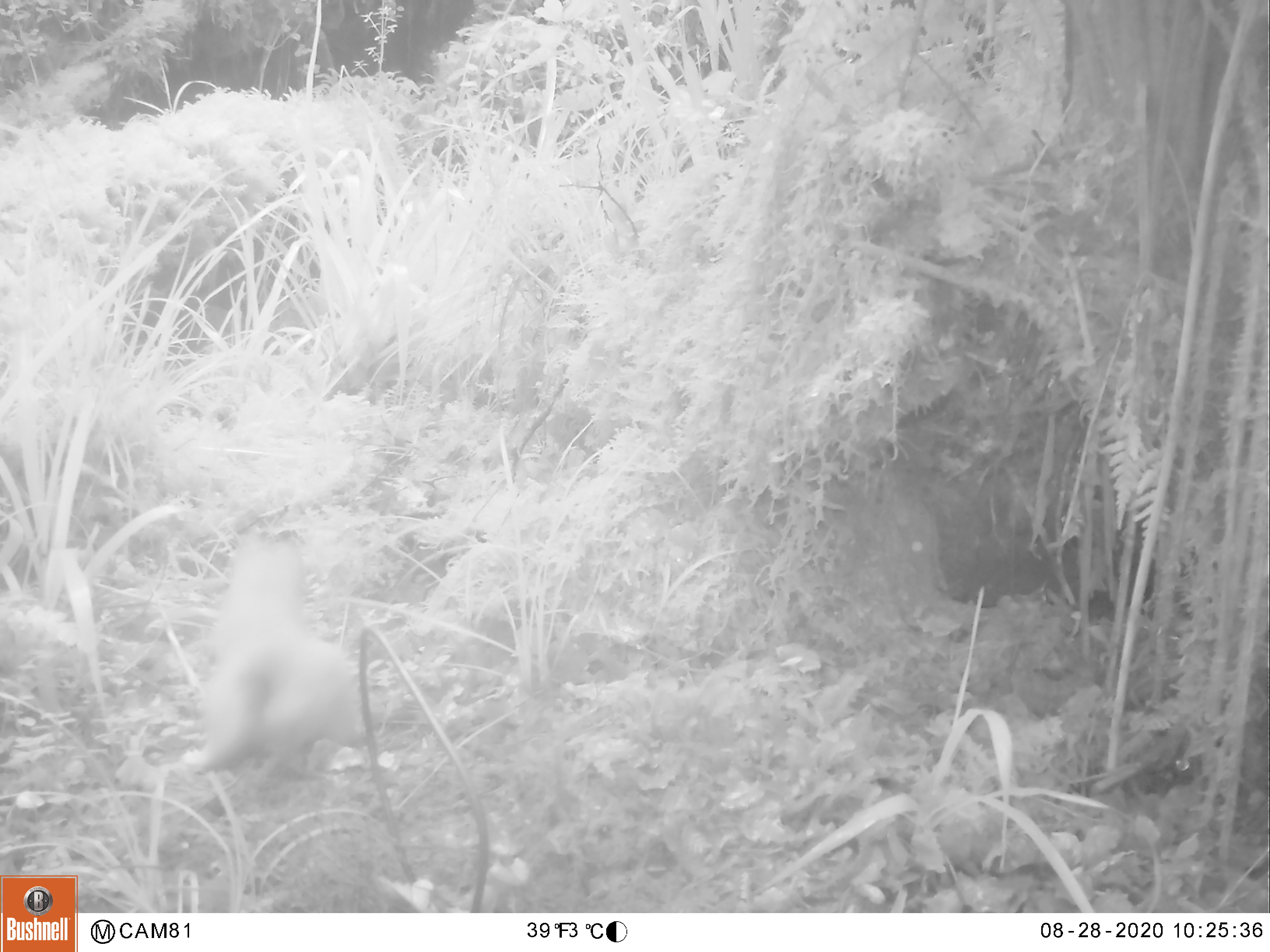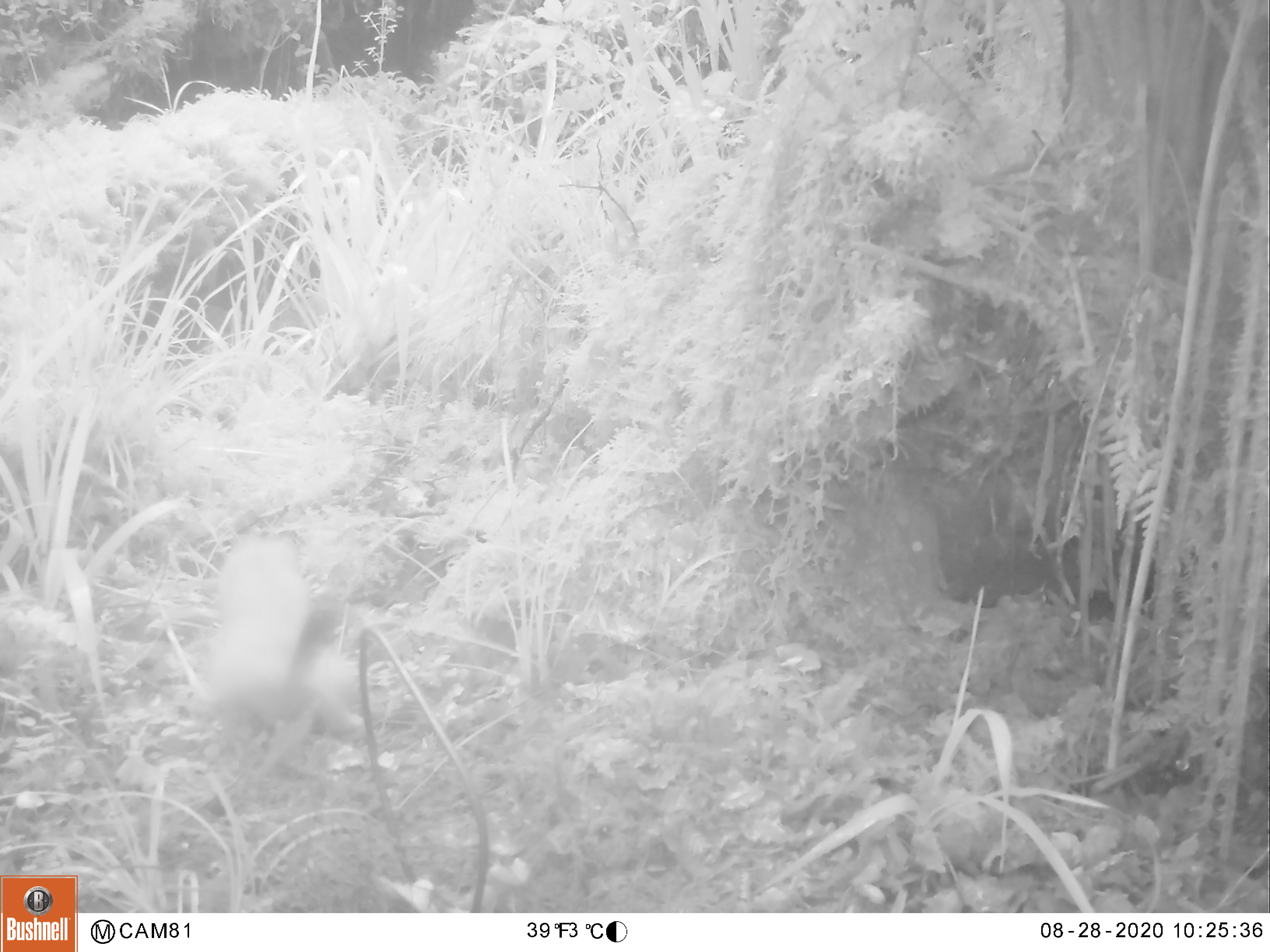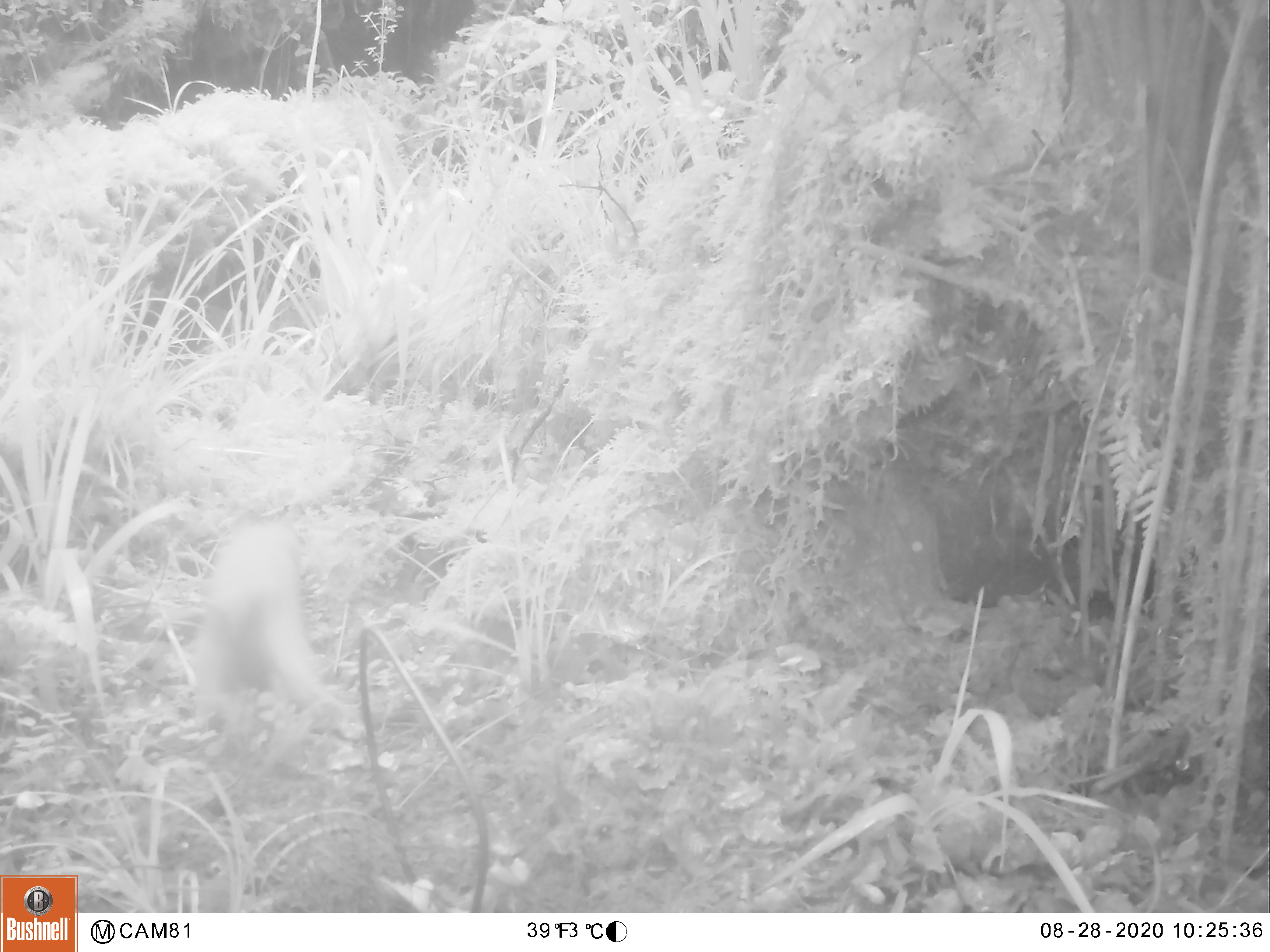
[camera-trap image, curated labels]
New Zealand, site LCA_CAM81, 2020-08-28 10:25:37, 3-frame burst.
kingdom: Animalia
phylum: Chordata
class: Mammalia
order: Carnivora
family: Mustelidae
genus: Mustela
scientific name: Mustela erminea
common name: stoat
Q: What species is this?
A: Stoat (Mustela erminea).